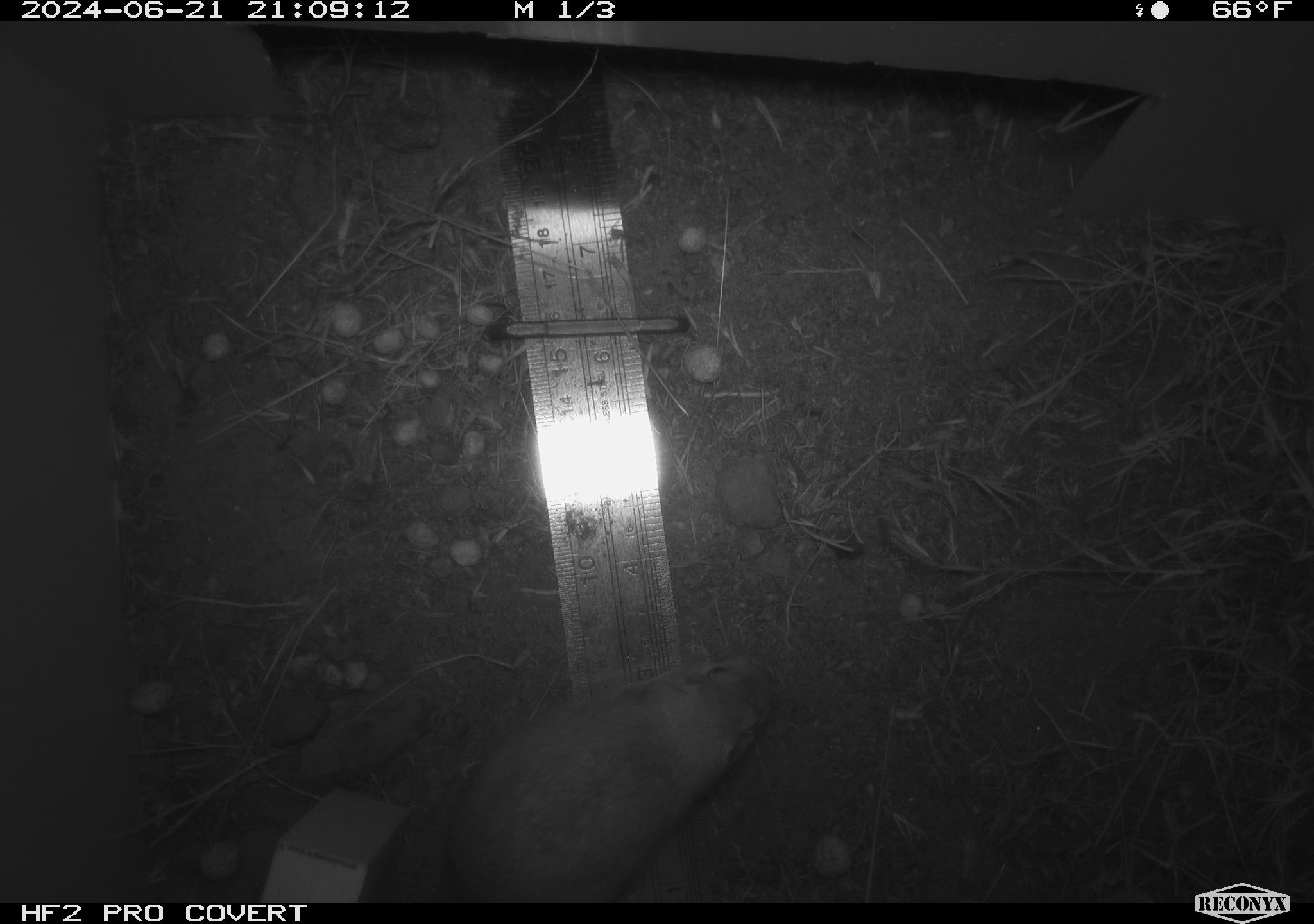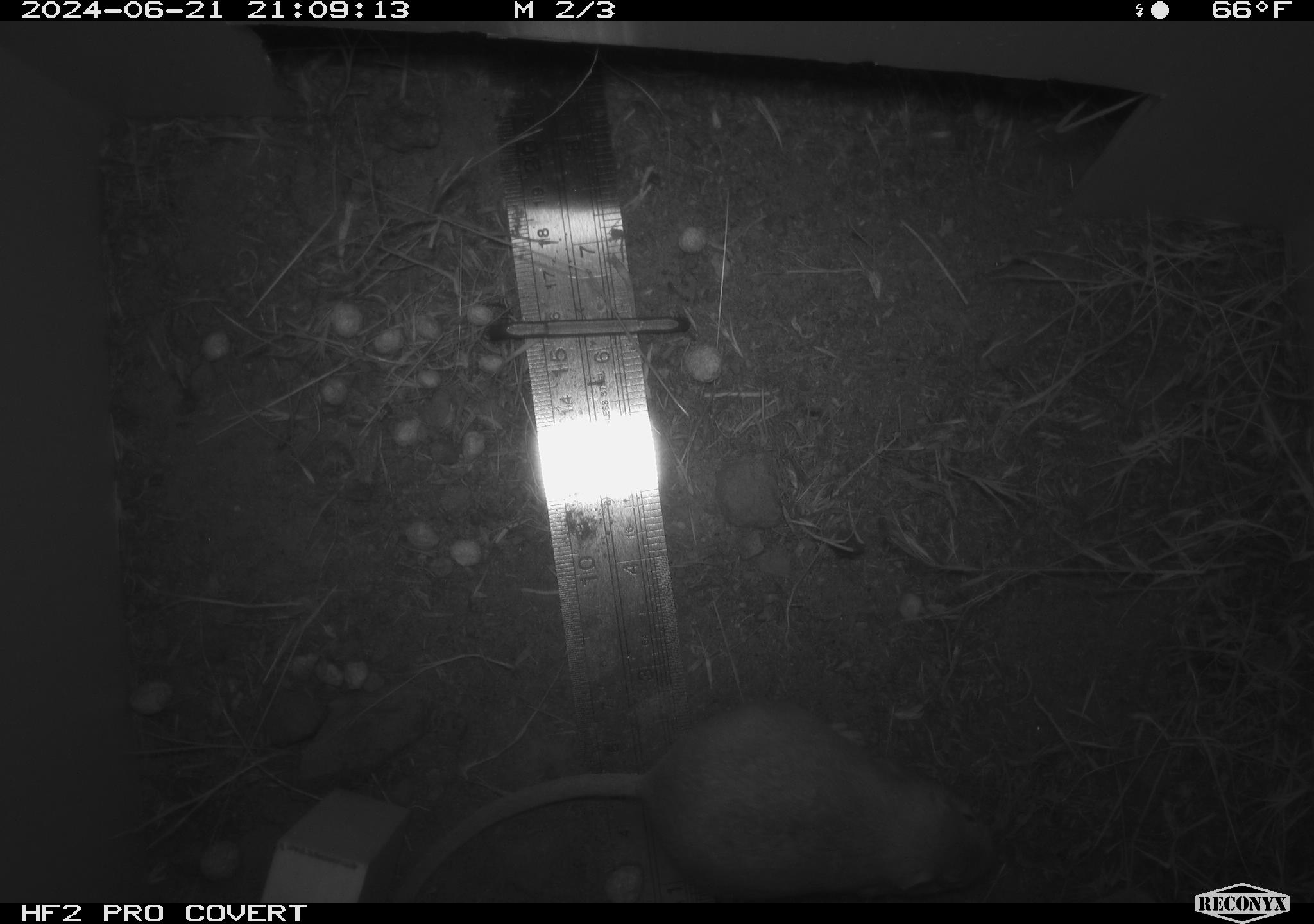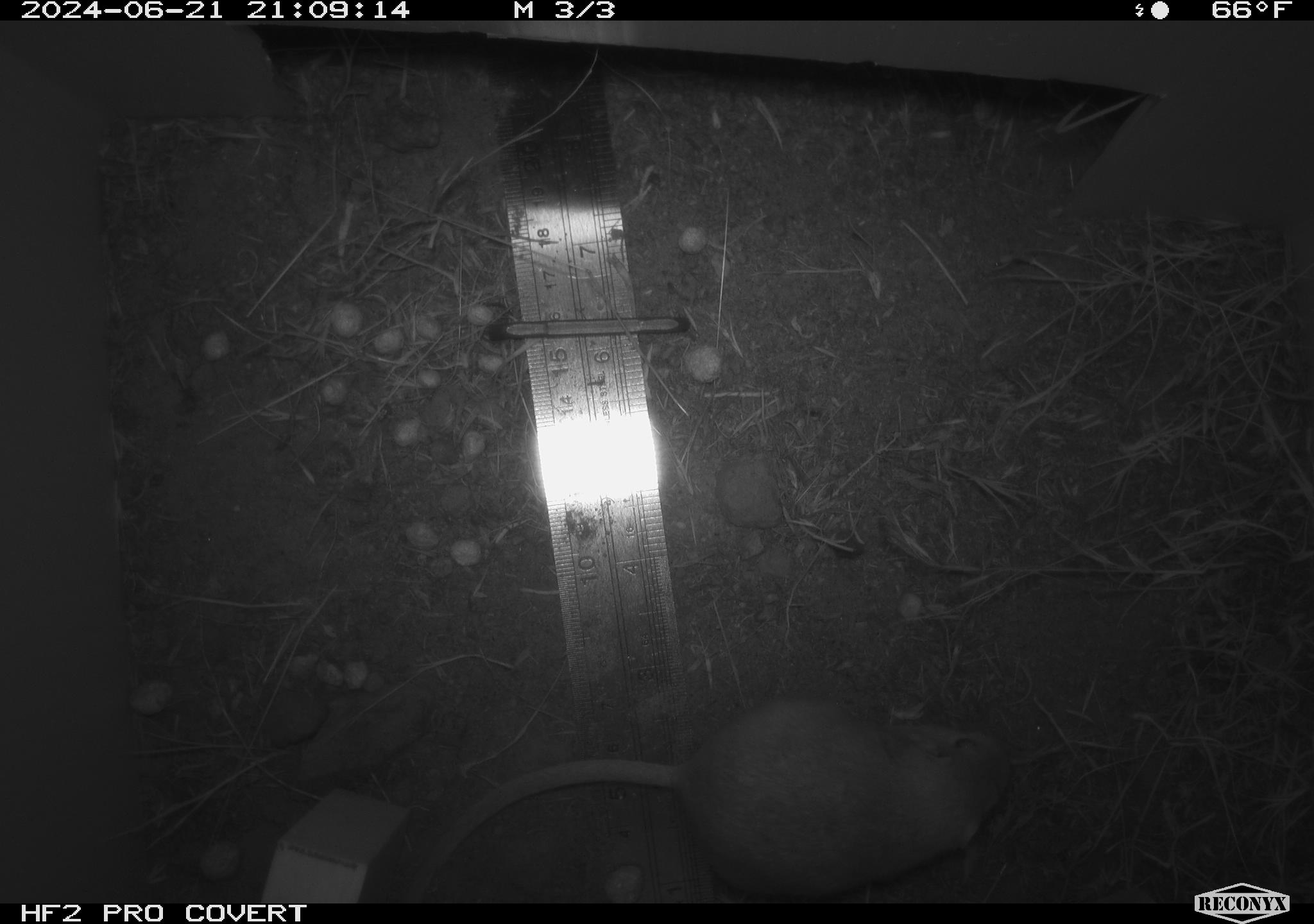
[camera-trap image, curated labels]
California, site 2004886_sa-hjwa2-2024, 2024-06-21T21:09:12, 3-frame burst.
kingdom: Animalia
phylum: Chordata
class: Mammalia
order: Rodentia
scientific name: Rodentia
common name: rodent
Rodent (Rodentia).